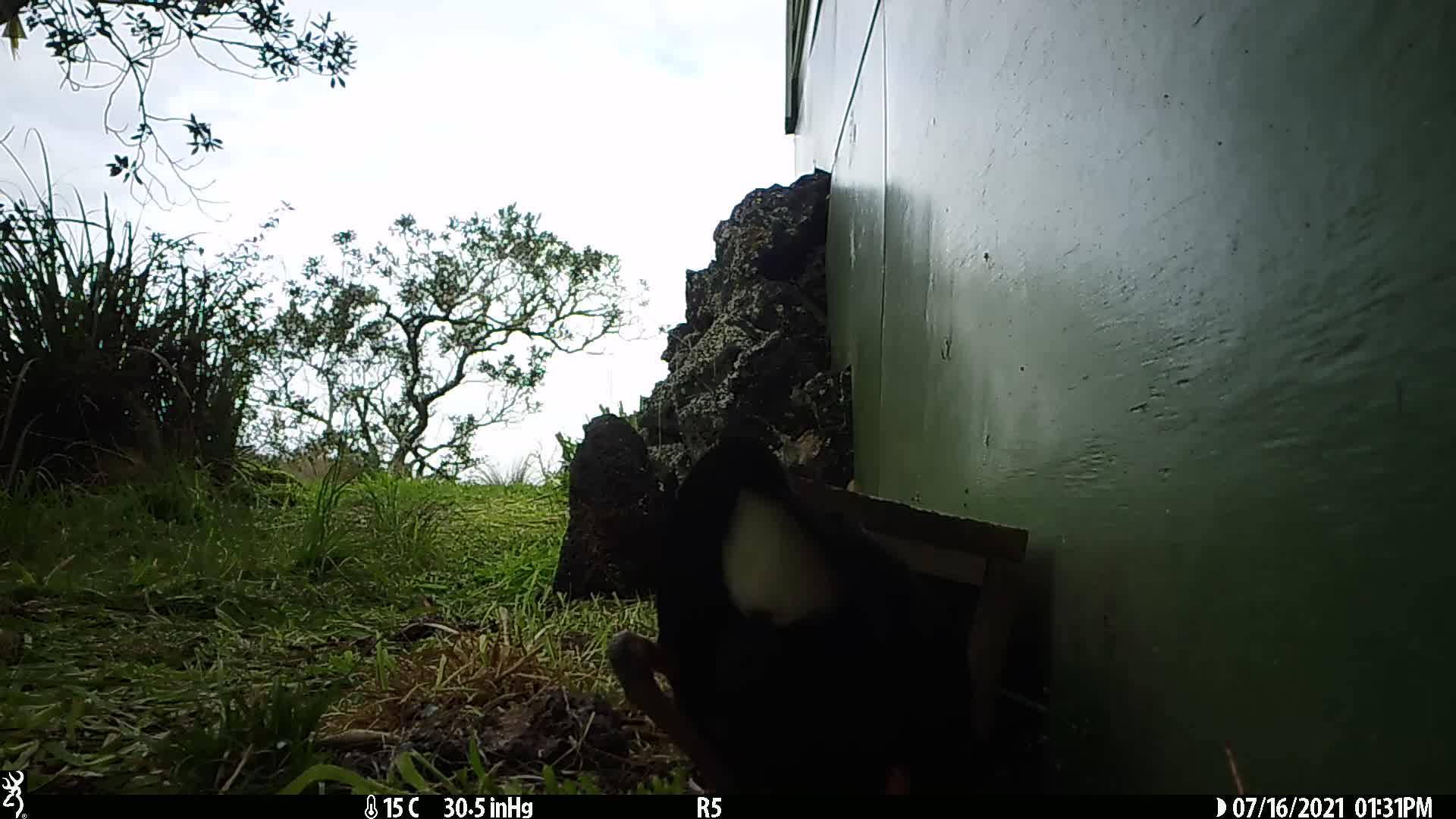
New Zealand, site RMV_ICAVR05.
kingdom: Animalia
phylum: Chordata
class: Aves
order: Gruiformes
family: Rallidae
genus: Porphyrio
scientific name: Porphyrio melanotus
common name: australasian swamphen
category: pukeko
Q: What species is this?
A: Pukeko (australasian swamphen) (Porphyrio melanotus).